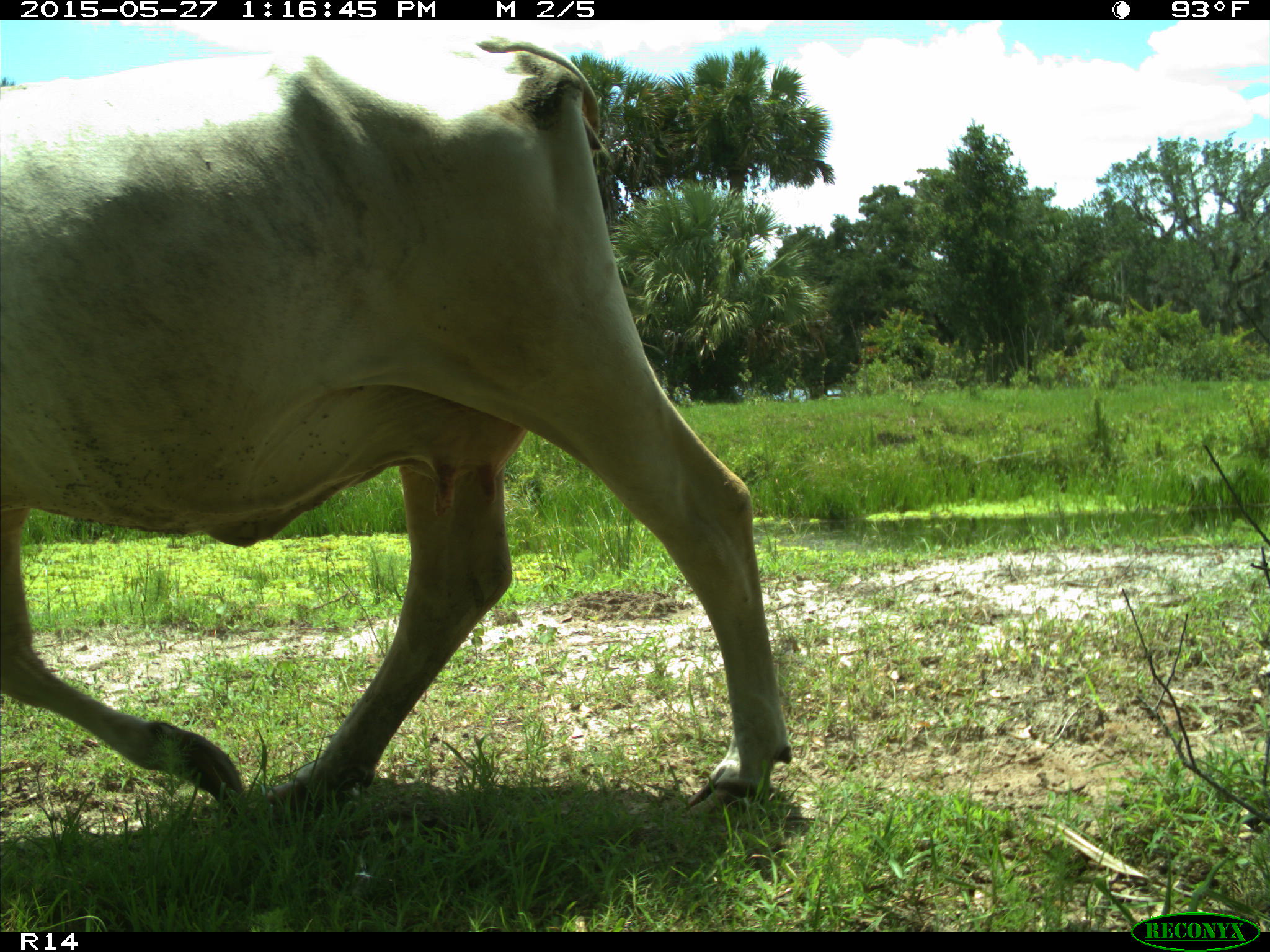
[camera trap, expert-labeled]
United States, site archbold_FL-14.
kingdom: Animalia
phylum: Chordata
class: Mammalia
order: Artiodactyla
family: Bovidae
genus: Bos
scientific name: Bos taurus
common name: domestic cow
Bos taurus (domestic cow).